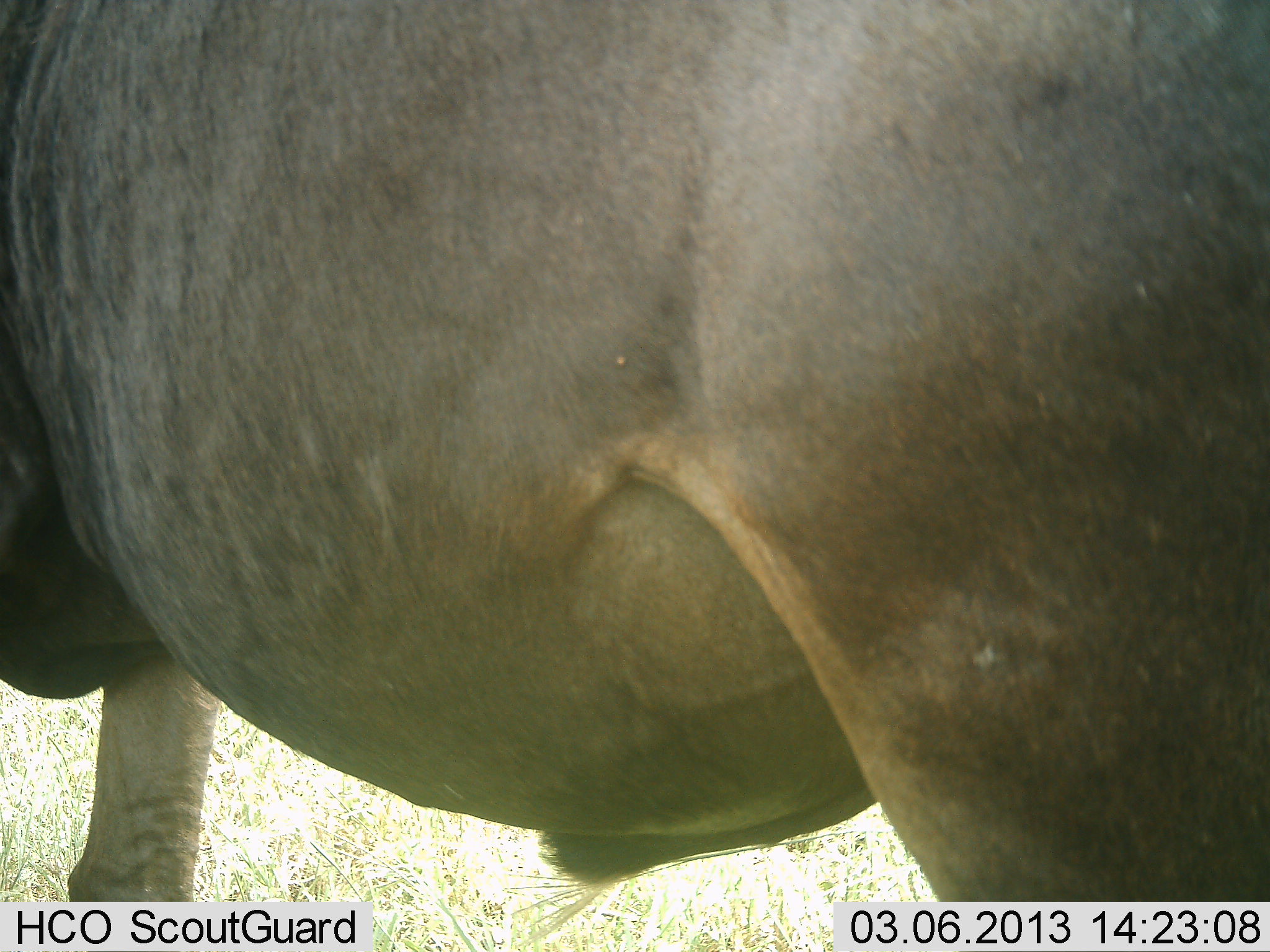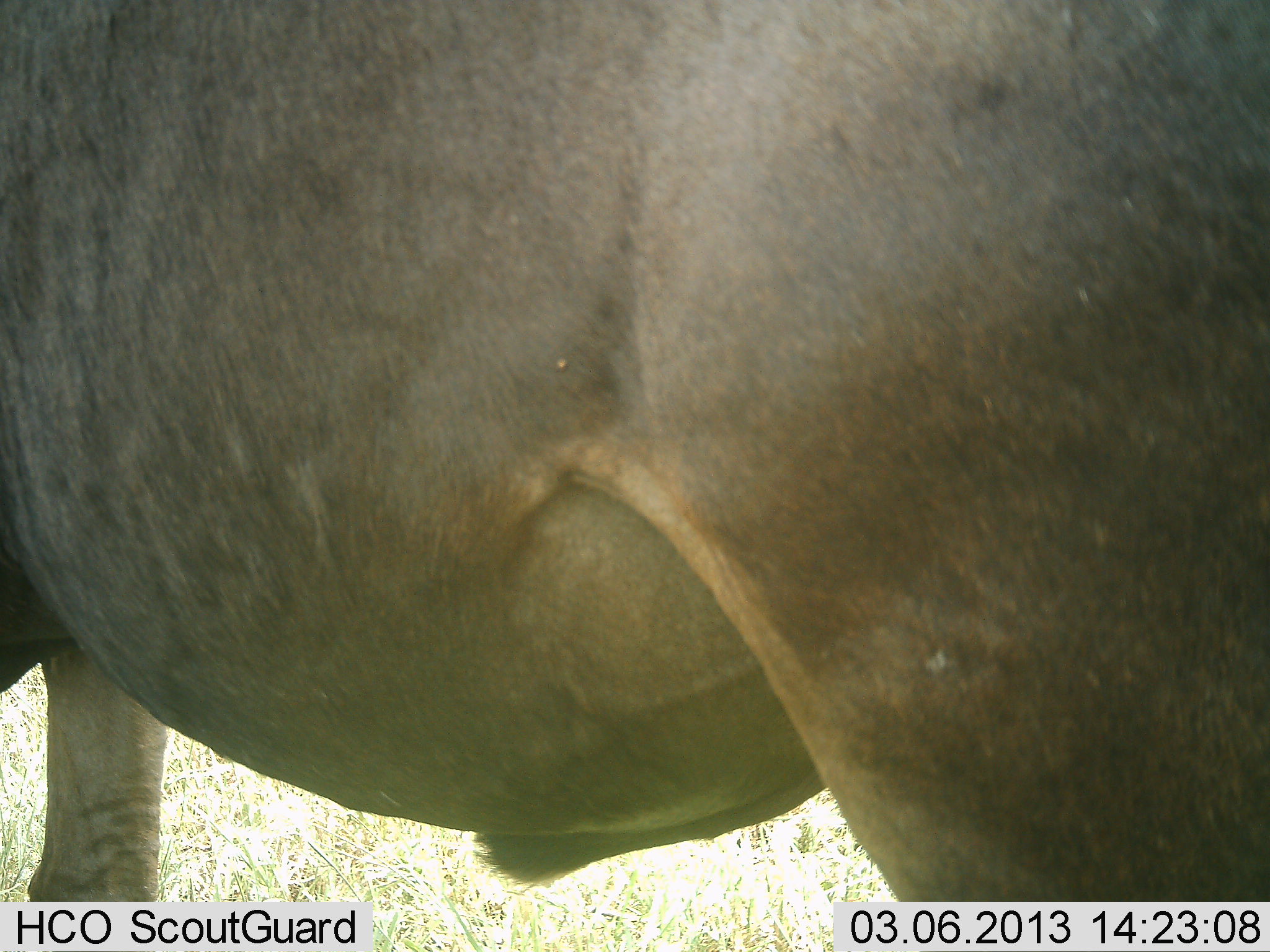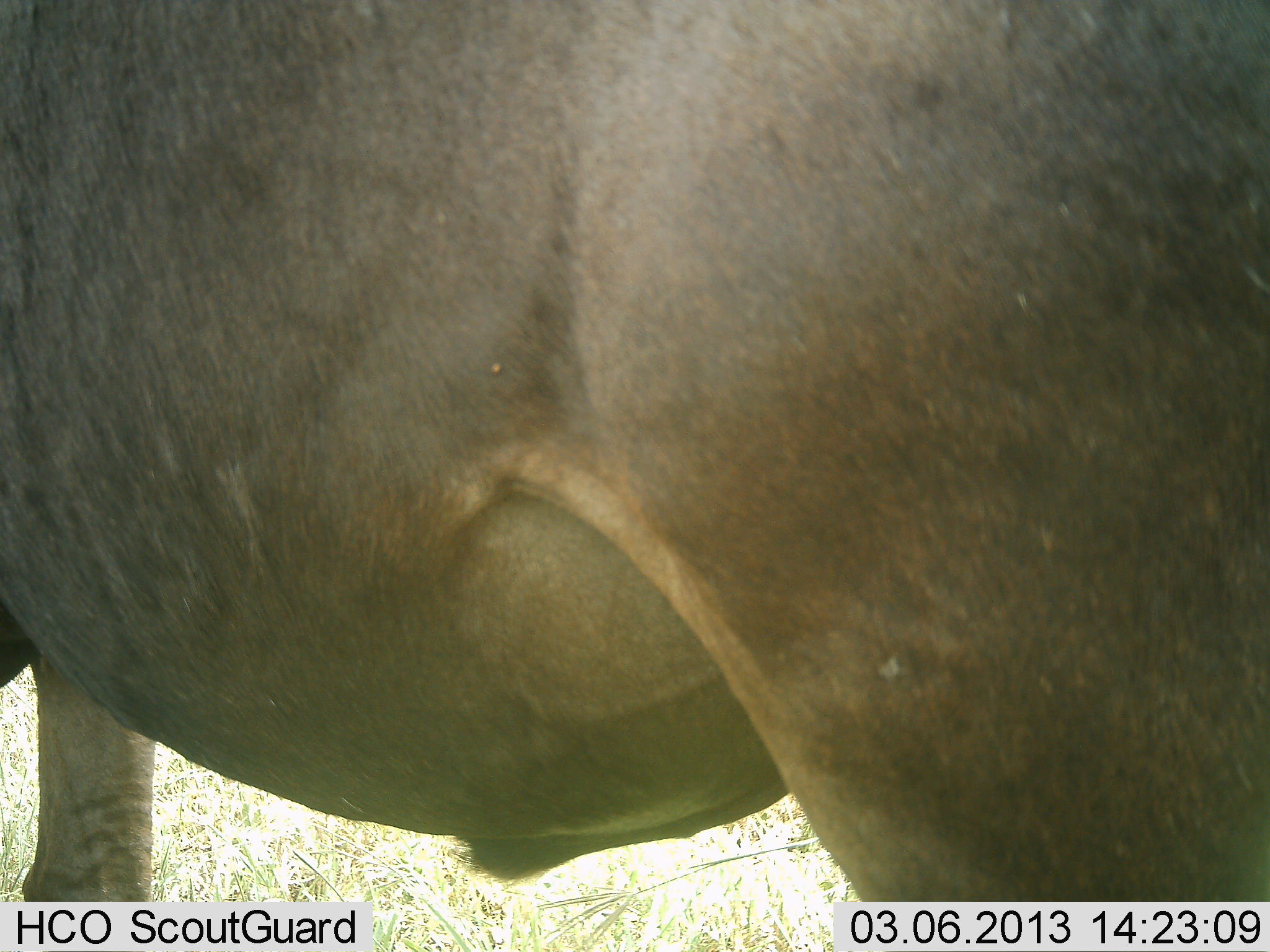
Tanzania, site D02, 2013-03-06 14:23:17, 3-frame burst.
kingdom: Animalia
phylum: Chordata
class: Mammalia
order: Artiodactyla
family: Bovidae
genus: Connochaetes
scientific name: Connochaetes taurinus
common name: blue wildebeest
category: wildebeest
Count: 1.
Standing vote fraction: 94%.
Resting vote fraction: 0%.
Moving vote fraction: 6%.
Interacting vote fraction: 0%.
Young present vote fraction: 0%.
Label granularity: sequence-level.